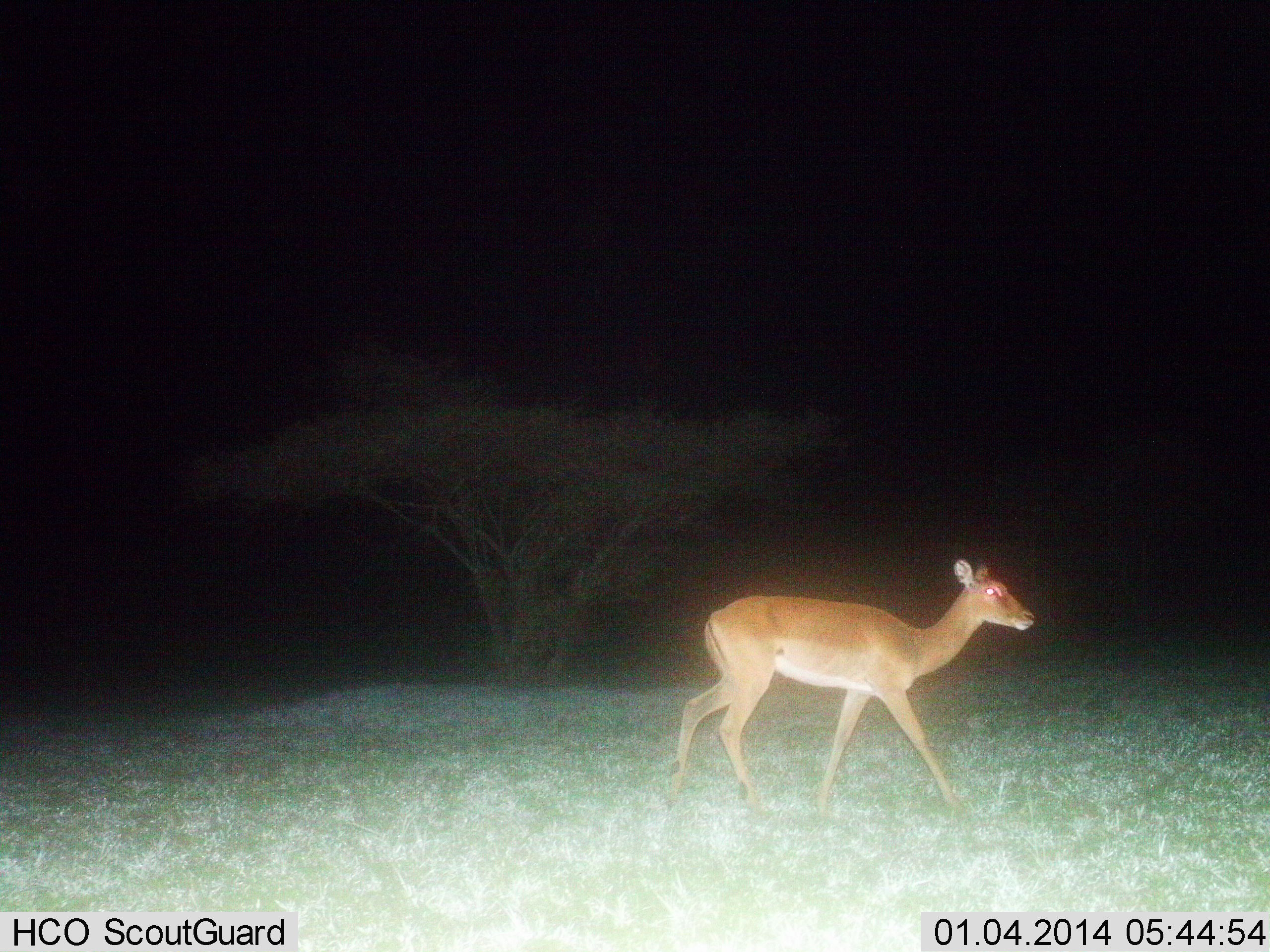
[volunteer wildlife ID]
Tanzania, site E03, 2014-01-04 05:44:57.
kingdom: Animalia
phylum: Chordata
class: Mammalia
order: Artiodactyla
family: Bovidae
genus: Aepyceros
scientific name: Aepyceros melampus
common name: impala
Impala (Aepyceros melampus), count 1. Behavior (volunteer vote fractions): standing 20%, resting 0%, moving 90%, interacting 0%. Young present (vote fraction): 0%. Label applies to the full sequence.